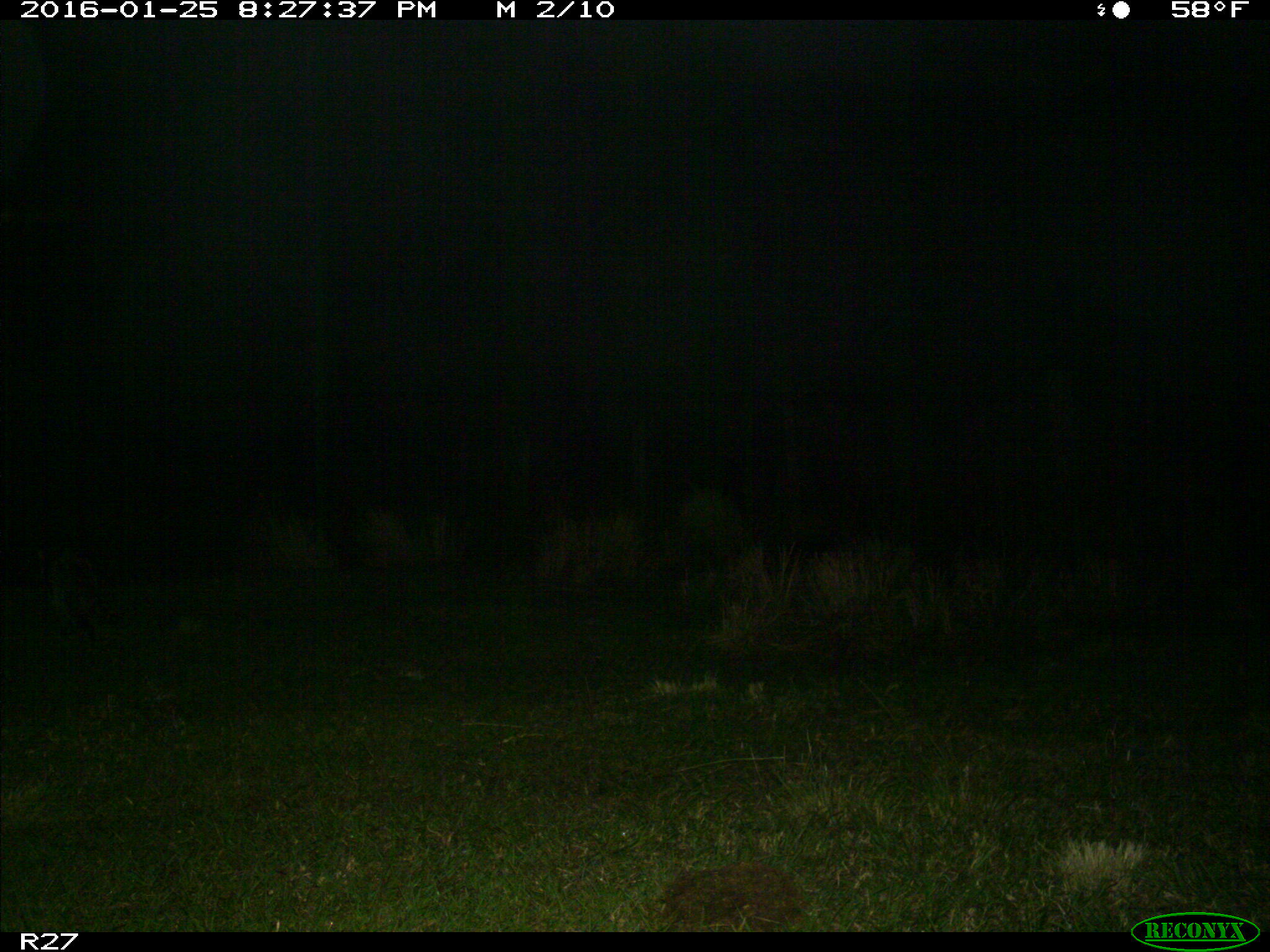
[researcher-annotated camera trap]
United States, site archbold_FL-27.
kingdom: Animalia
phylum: Chordata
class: Mammalia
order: Carnivora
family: Procyonidae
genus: Procyon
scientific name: Procyon lotor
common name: common raccoon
Procyon lotor (common raccoon).